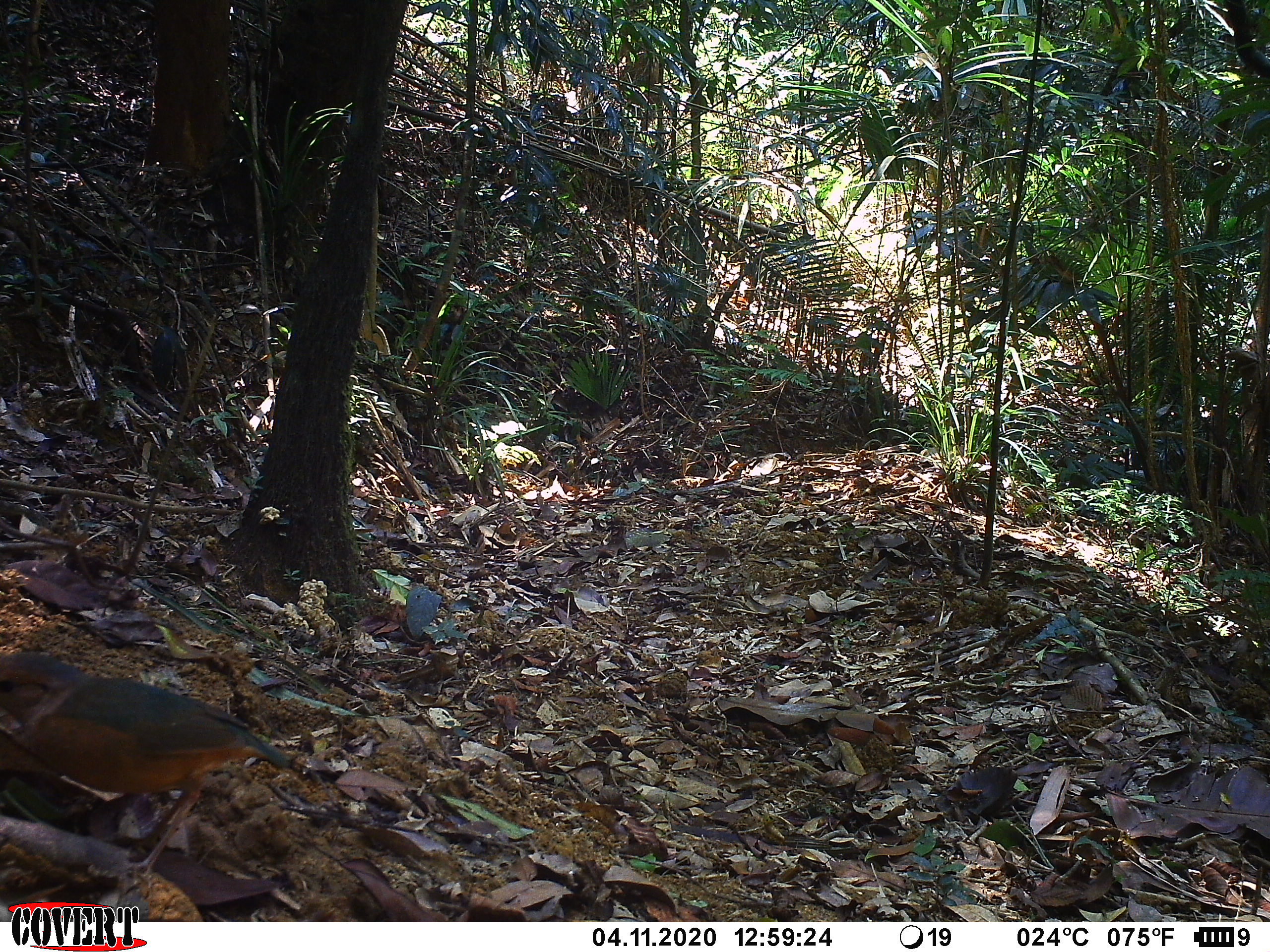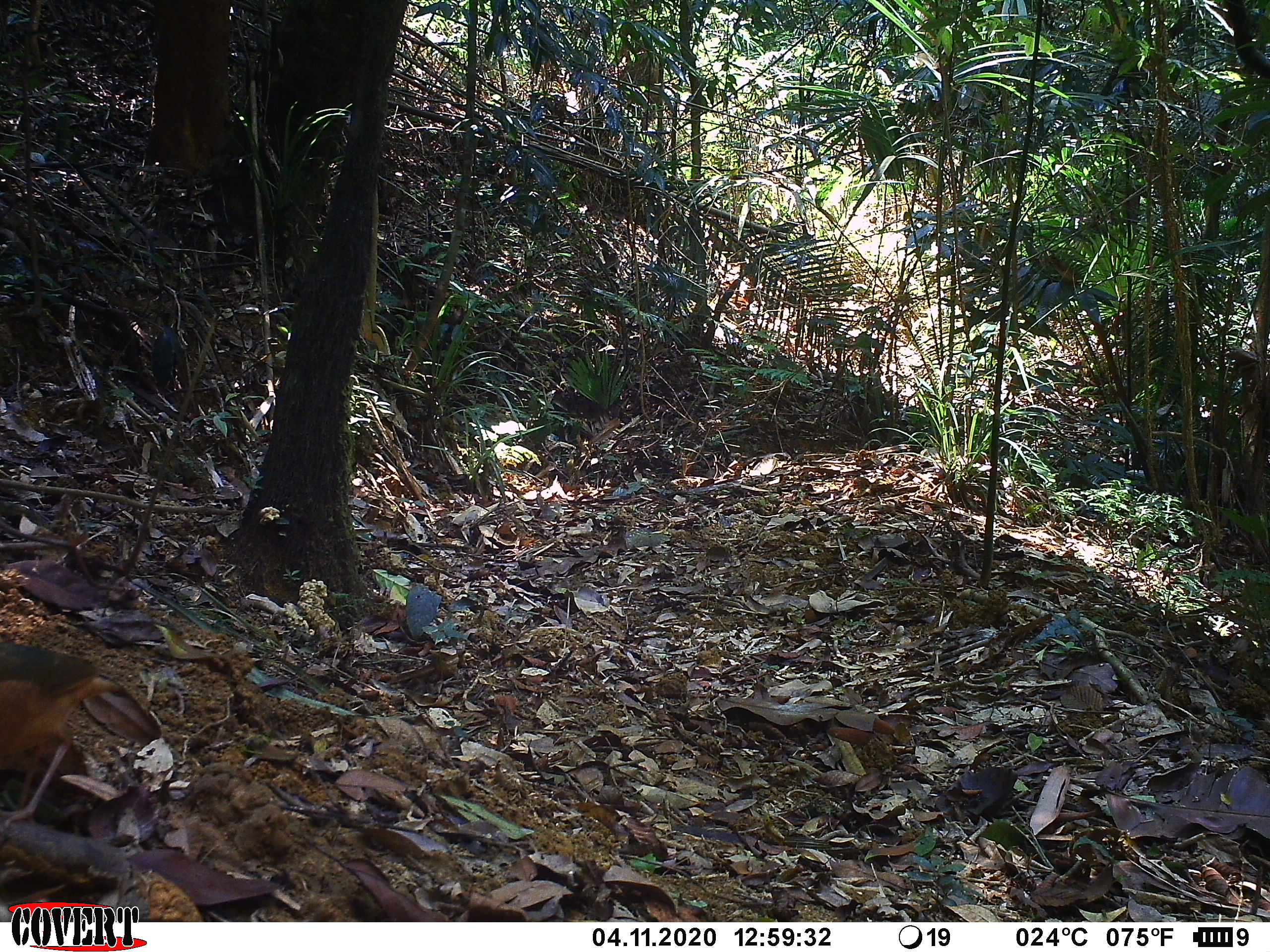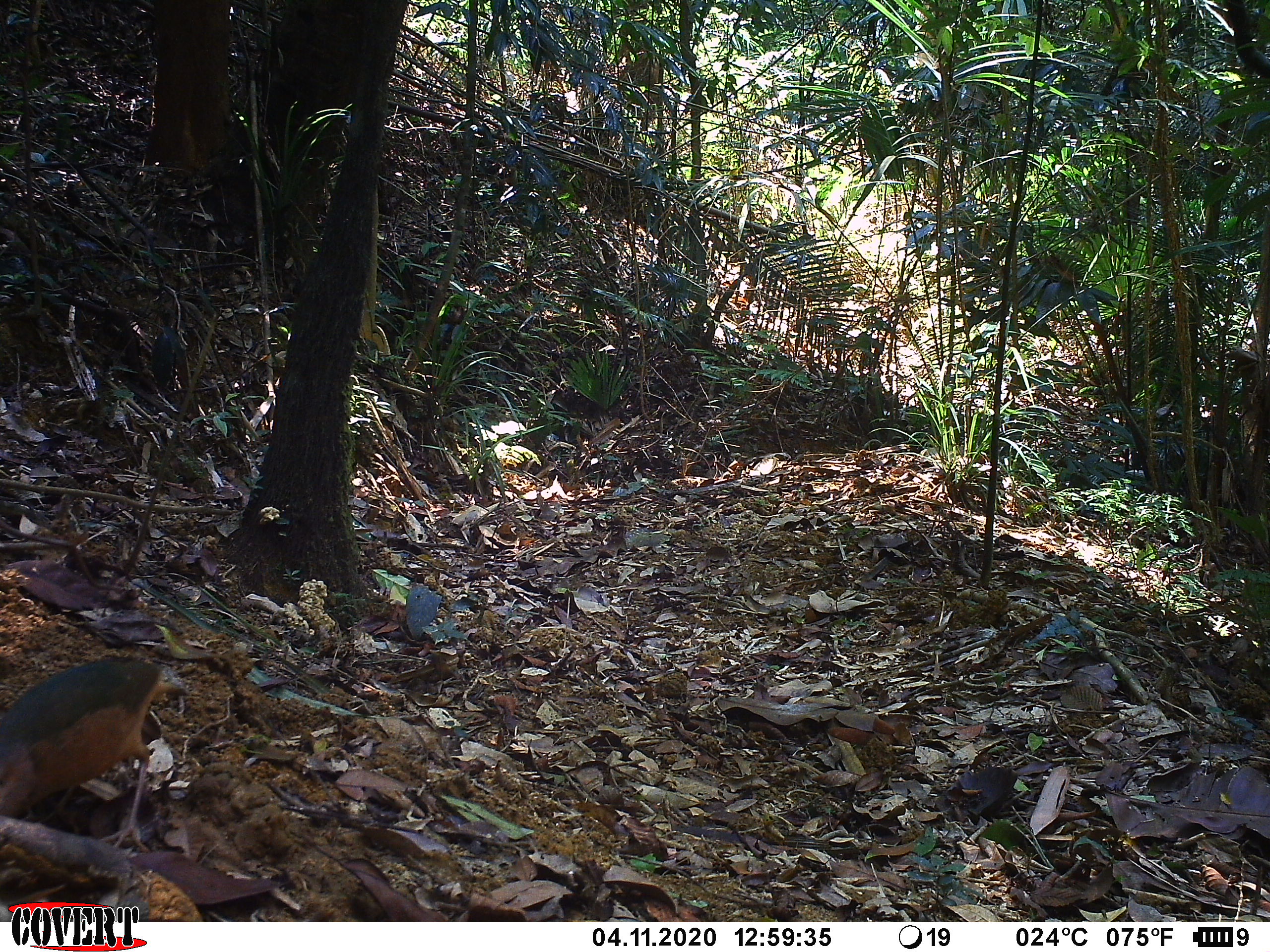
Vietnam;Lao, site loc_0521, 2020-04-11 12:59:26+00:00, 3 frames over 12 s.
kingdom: Animalia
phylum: Chordata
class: Aves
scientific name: Aves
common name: bird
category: unidentified bird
Unidentified bird (bird) (Aves). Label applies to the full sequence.